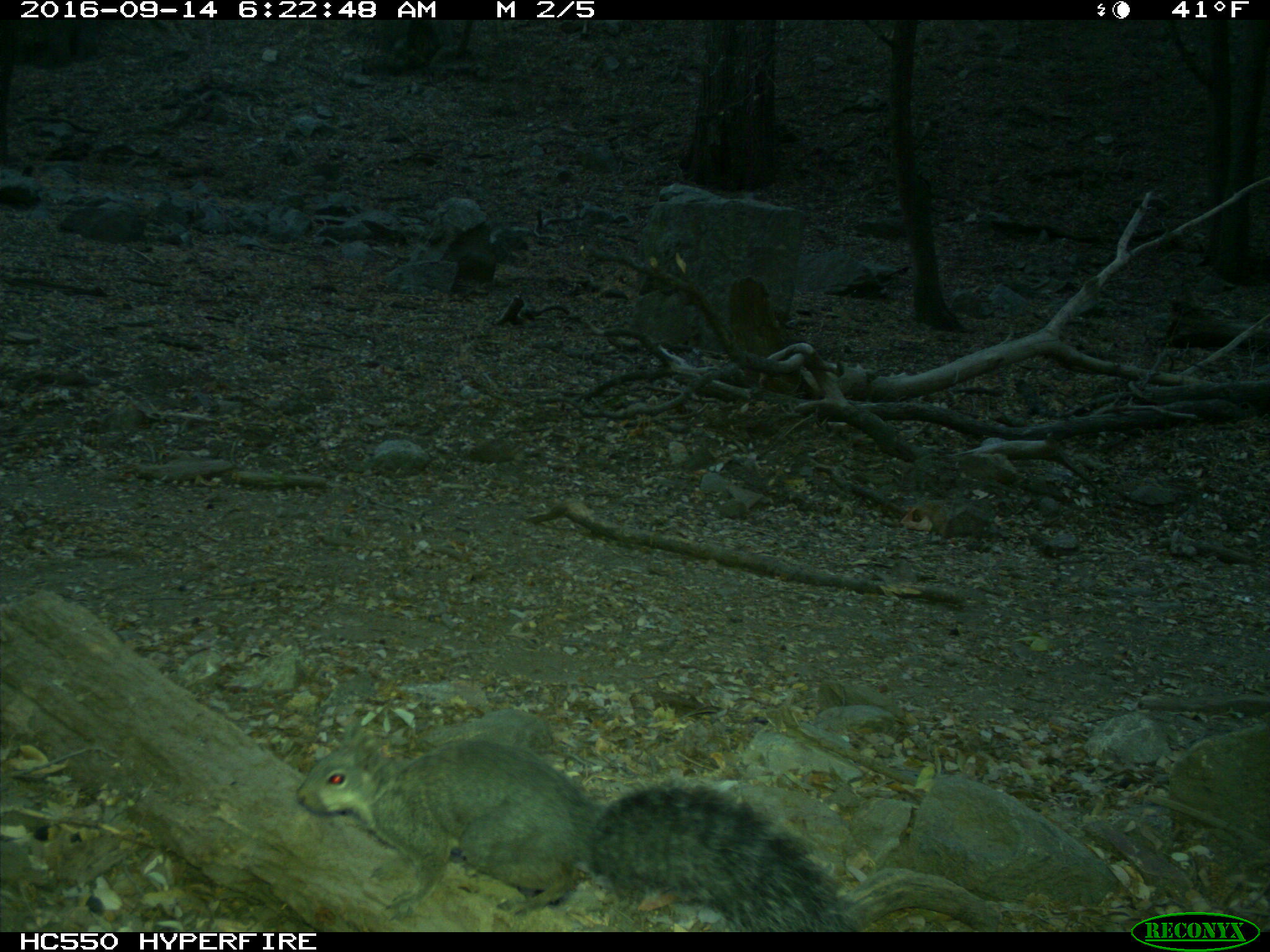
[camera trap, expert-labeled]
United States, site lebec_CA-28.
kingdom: Animalia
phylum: Chordata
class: Mammalia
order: Rodentia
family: Sciuridae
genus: Sciurus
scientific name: Sciurus carolinensis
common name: eastern gray squirrel